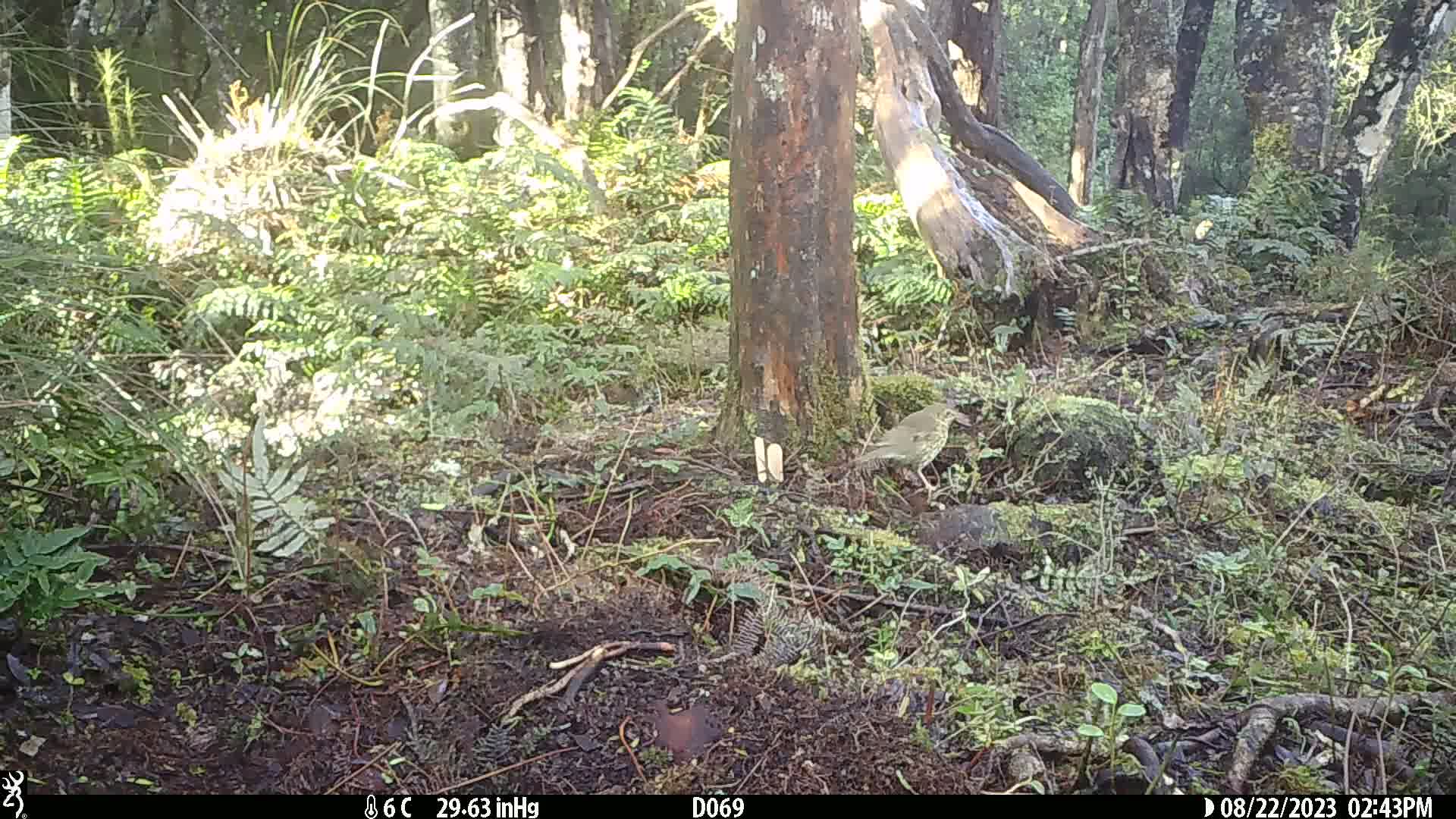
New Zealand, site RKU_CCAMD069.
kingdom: Animalia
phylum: Chordata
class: Aves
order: Passeriformes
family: Turdidae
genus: Turdus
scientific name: Turdus philomelos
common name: song thrush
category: thrush